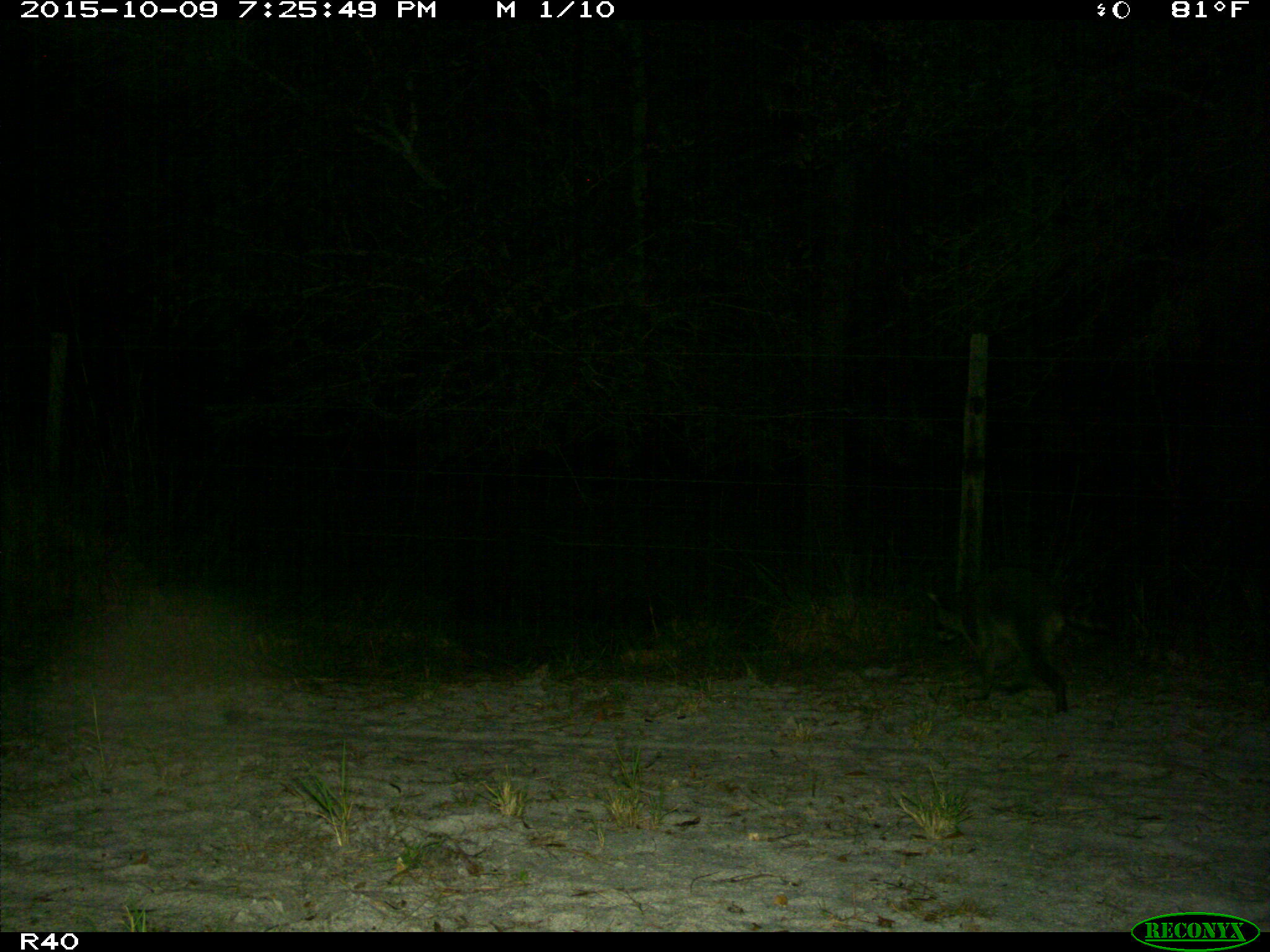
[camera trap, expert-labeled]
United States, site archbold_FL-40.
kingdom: Animalia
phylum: Chordata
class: Mammalia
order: Carnivora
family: Procyonidae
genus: Procyon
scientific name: Procyon lotor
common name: common raccoon